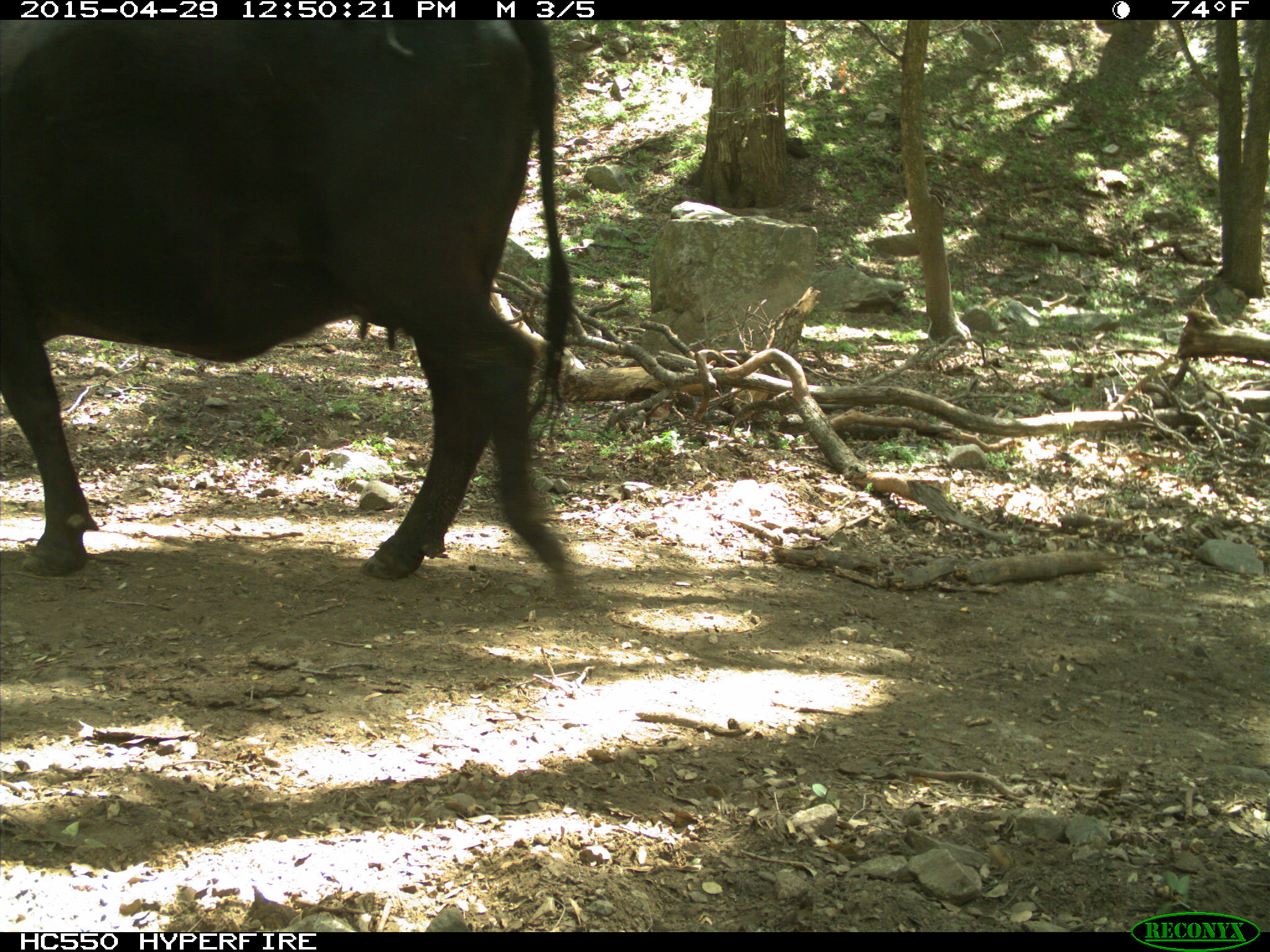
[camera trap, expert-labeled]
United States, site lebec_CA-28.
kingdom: Animalia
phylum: Chordata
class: Mammalia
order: Artiodactyla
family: Bovidae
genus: Bos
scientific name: Bos taurus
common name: domestic cow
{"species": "Bos taurus (domestic cow)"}